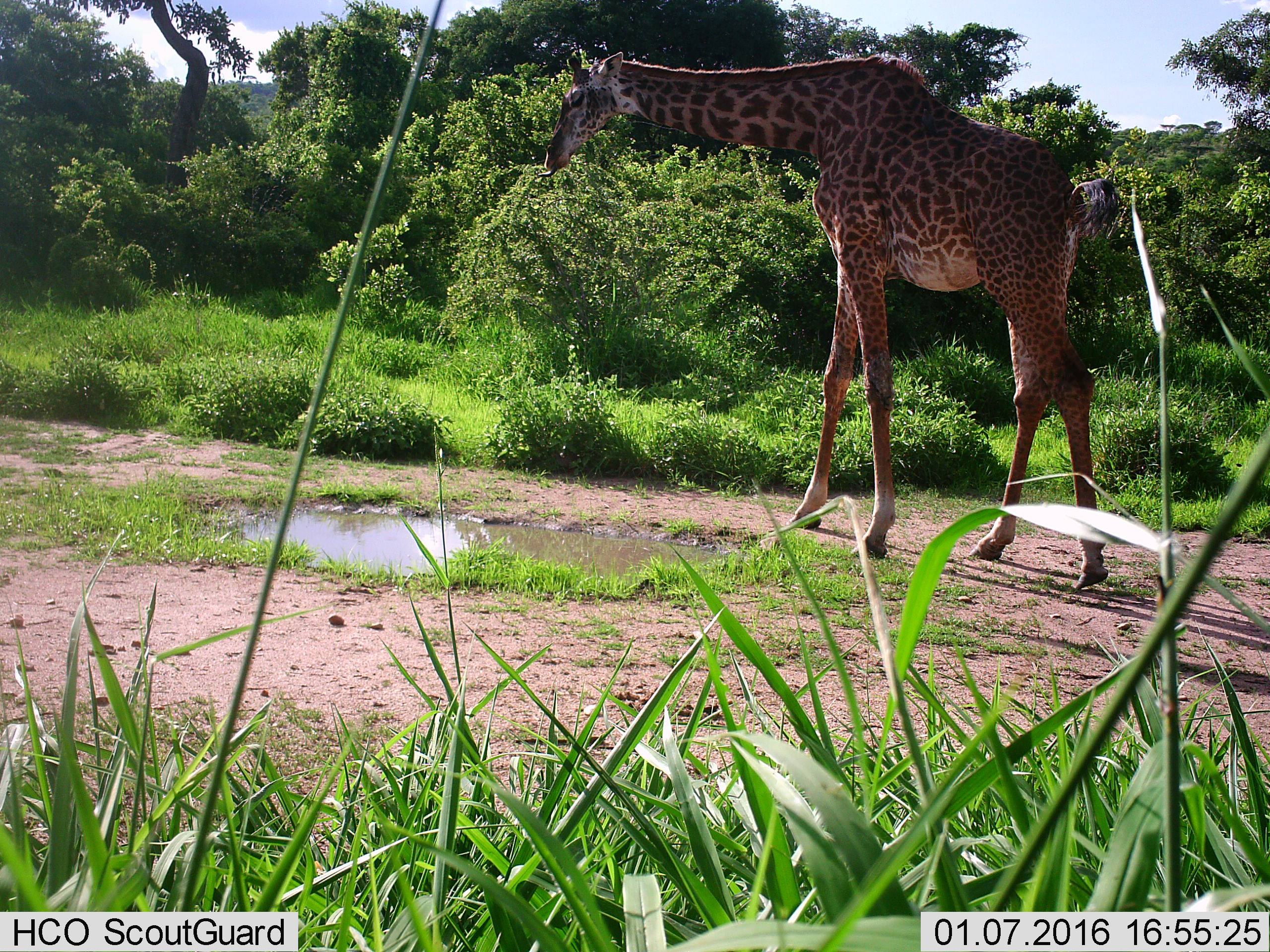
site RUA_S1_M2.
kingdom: Animalia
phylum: Chordata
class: Mammalia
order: Artiodactyla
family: Giraffidae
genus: Giraffa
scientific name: Giraffa camelopardalis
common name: giraffe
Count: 1.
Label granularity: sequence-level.